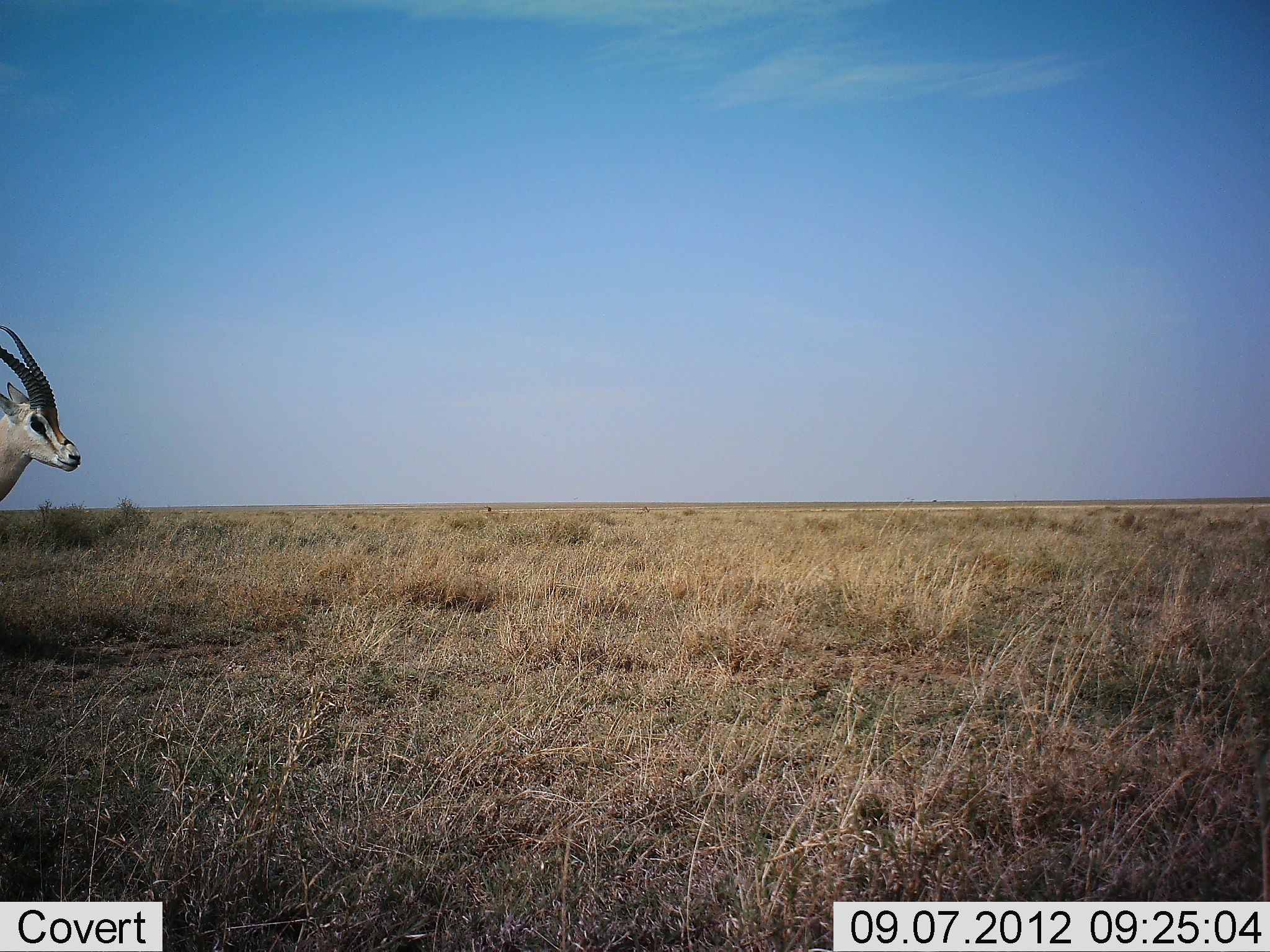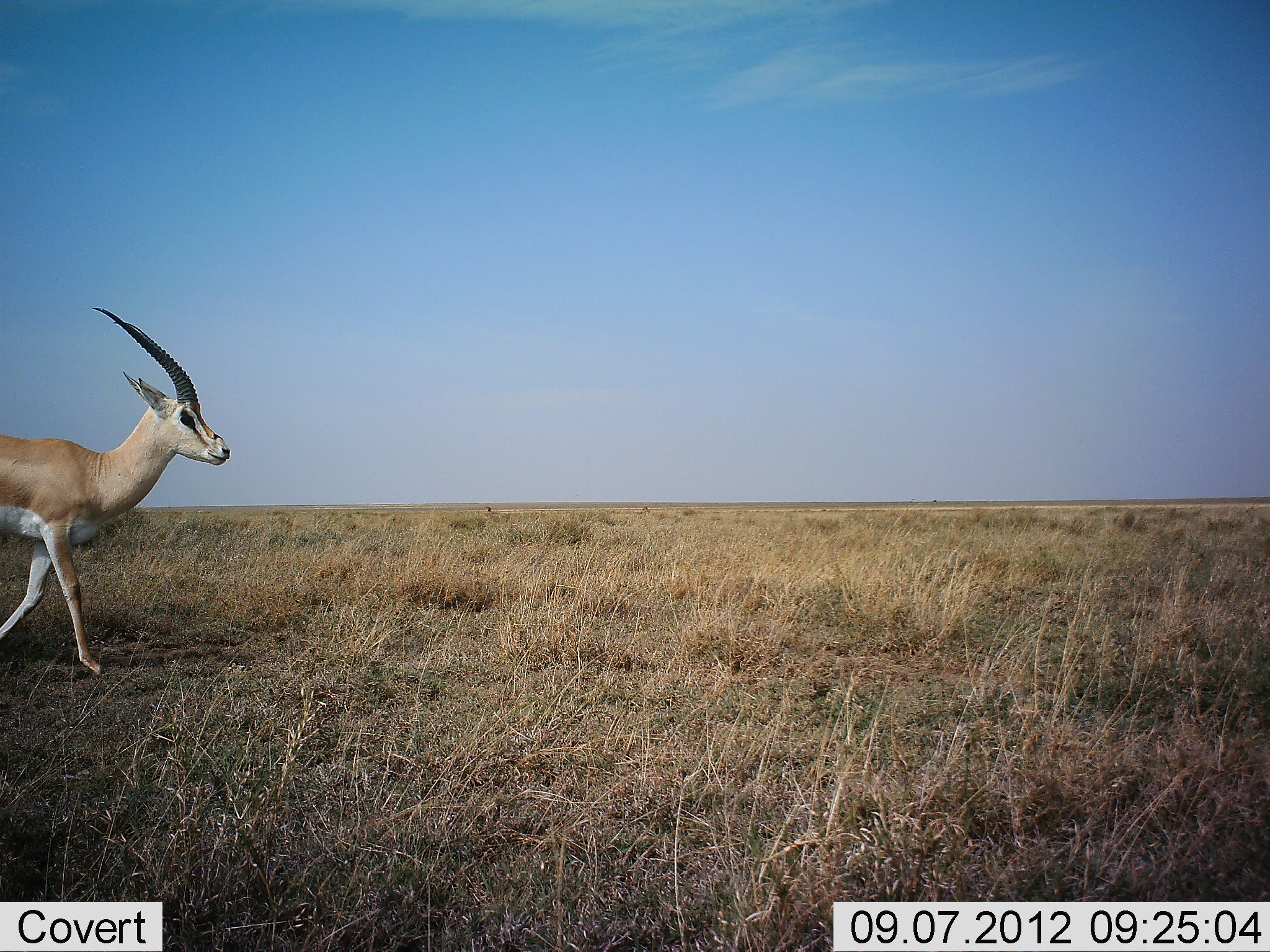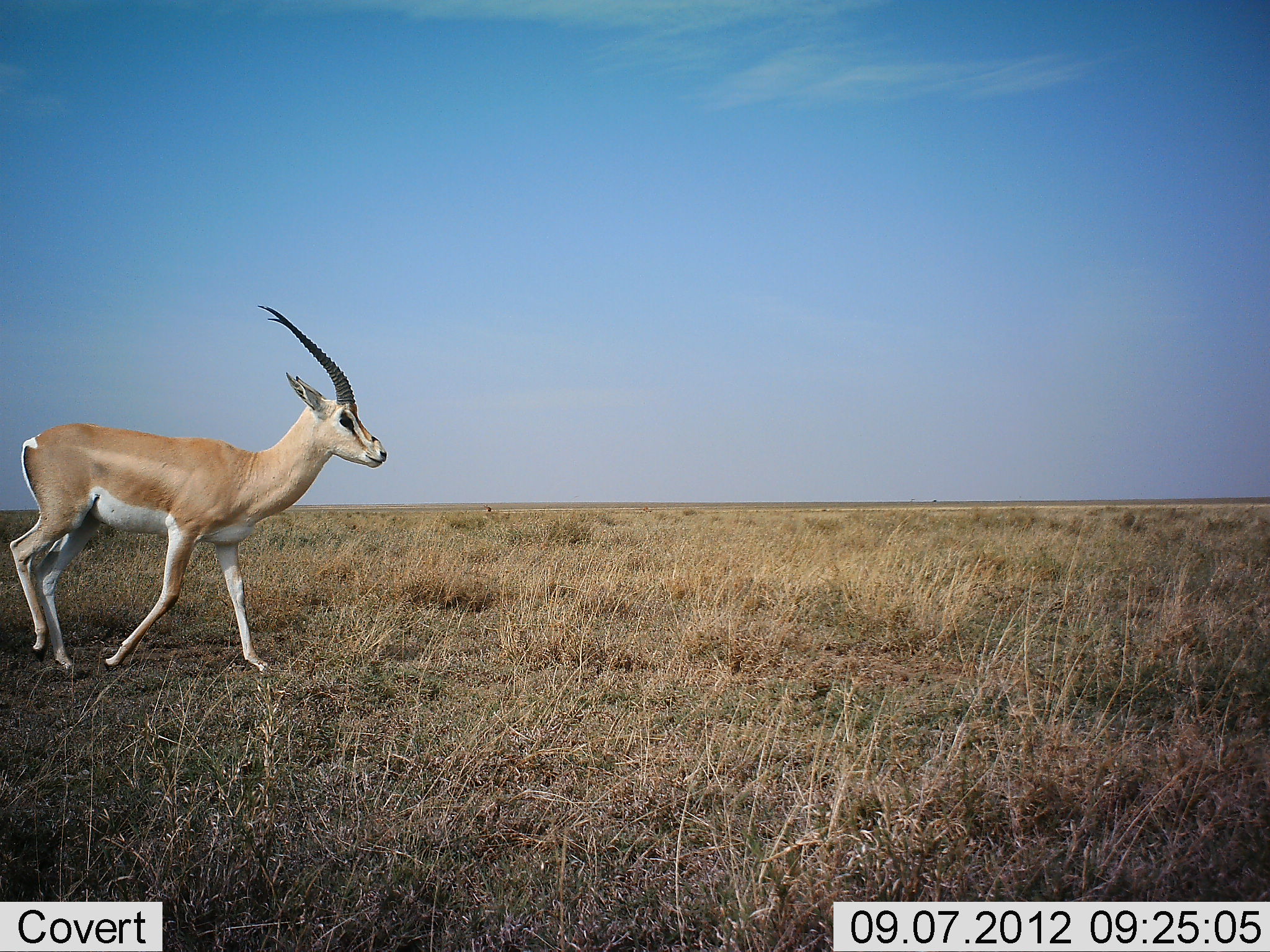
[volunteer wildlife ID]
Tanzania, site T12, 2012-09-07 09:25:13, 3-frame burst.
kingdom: Animalia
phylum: Chordata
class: Mammalia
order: Artiodactyla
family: Bovidae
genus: Eudorcas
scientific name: Eudorcas thomsonii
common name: thomson's gazelle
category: gazellethomsons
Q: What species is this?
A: Gazellethomsons (thomson's gazelle) (Eudorcas thomsonii).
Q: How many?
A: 1.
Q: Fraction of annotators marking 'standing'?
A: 90%.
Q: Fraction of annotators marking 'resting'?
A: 0%.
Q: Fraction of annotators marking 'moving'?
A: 10%.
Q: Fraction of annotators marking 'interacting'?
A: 0%.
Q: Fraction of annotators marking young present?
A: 0%.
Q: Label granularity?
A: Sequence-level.